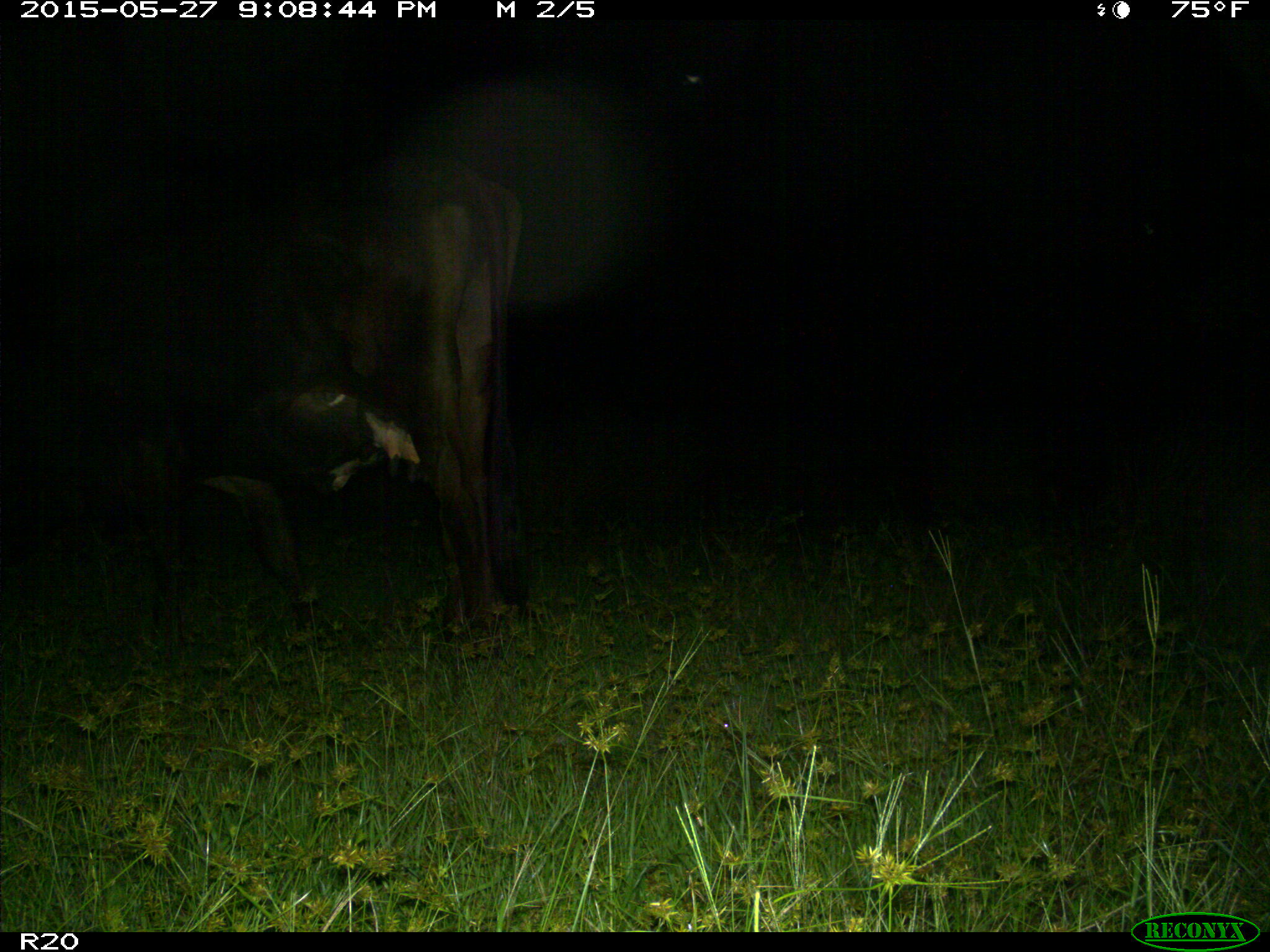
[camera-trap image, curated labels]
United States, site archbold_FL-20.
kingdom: Animalia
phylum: Chordata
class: Mammalia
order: Artiodactyla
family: Bovidae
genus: Bos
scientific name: Bos taurus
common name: domestic cow